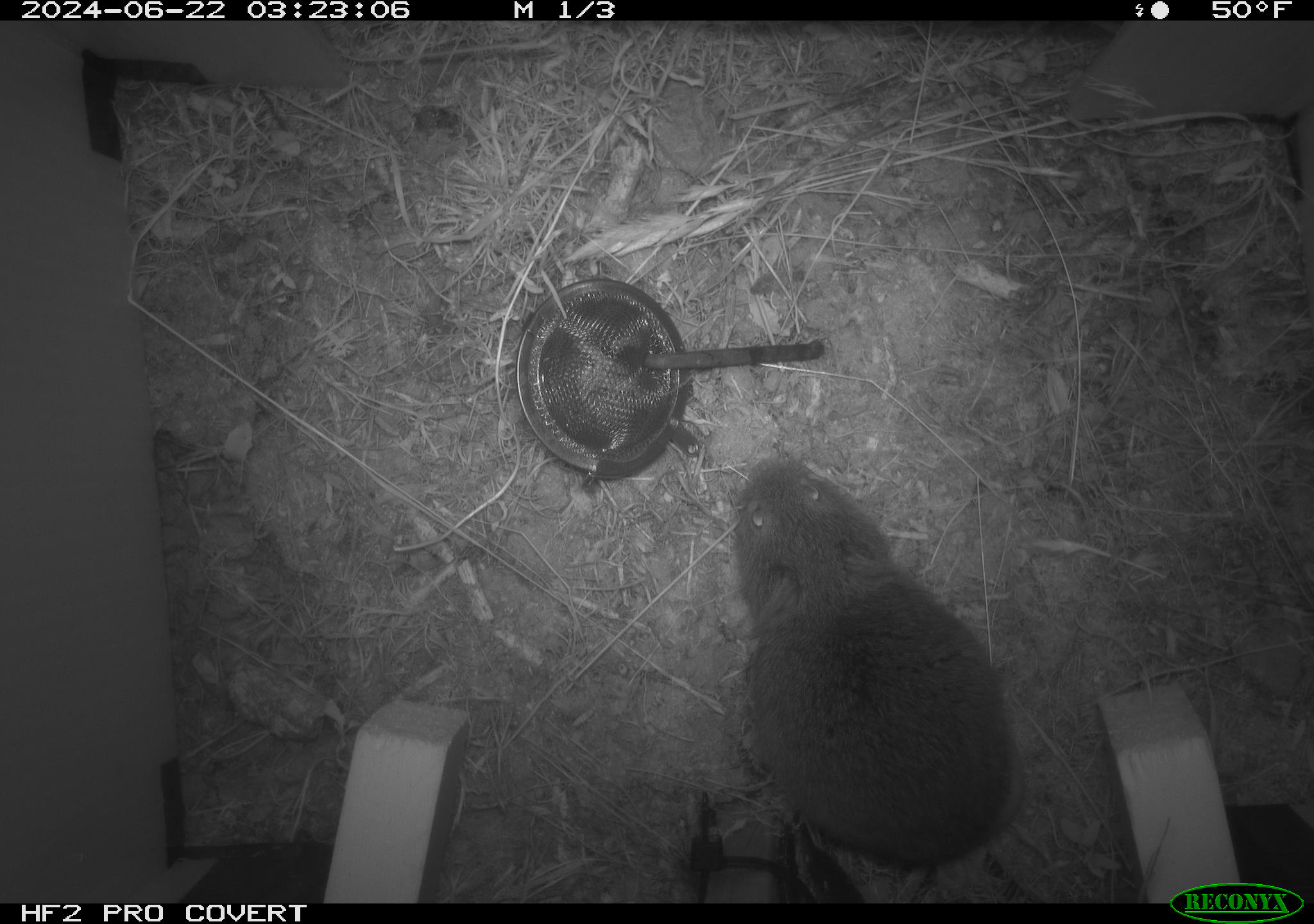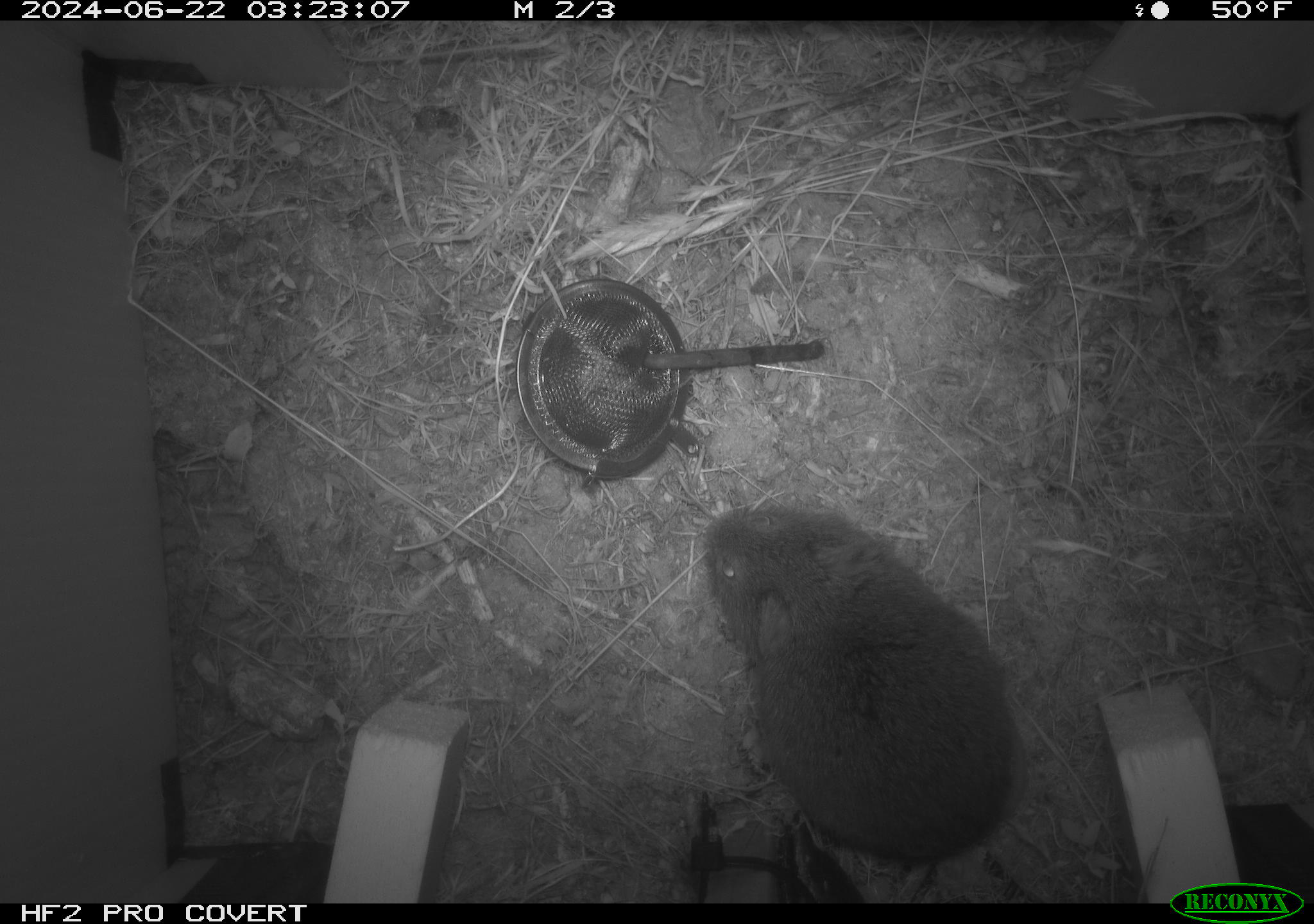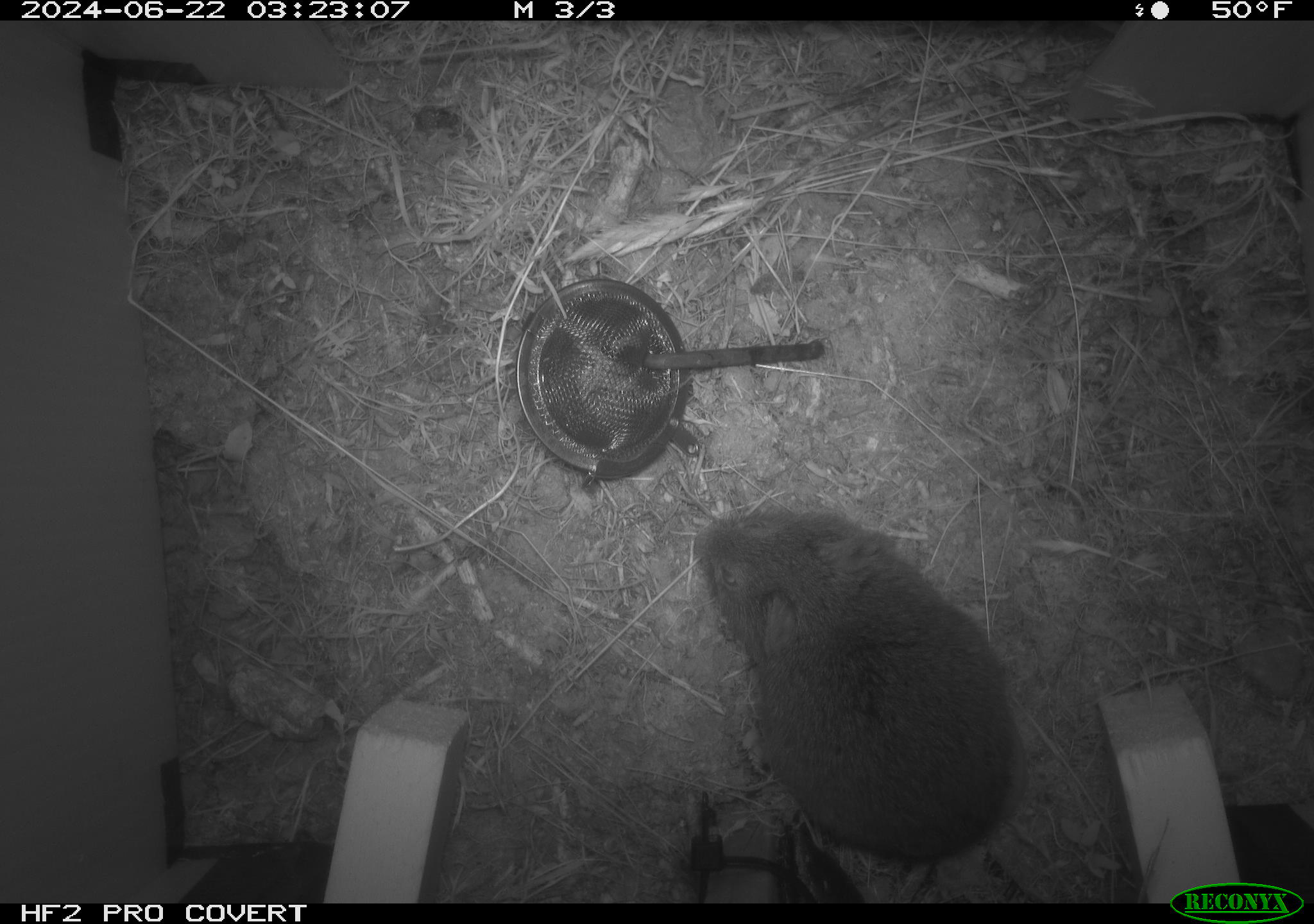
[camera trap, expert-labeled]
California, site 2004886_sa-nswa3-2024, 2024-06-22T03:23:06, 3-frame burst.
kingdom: Animalia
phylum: Chordata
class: Mammalia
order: Rodentia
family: Cricetidae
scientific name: Arvicolinae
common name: voles, lemmings, and muskrats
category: arvicolinae subfamily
Arvicolinae subfamily (voles, lemmings, and muskrats) (Arvicolinae).